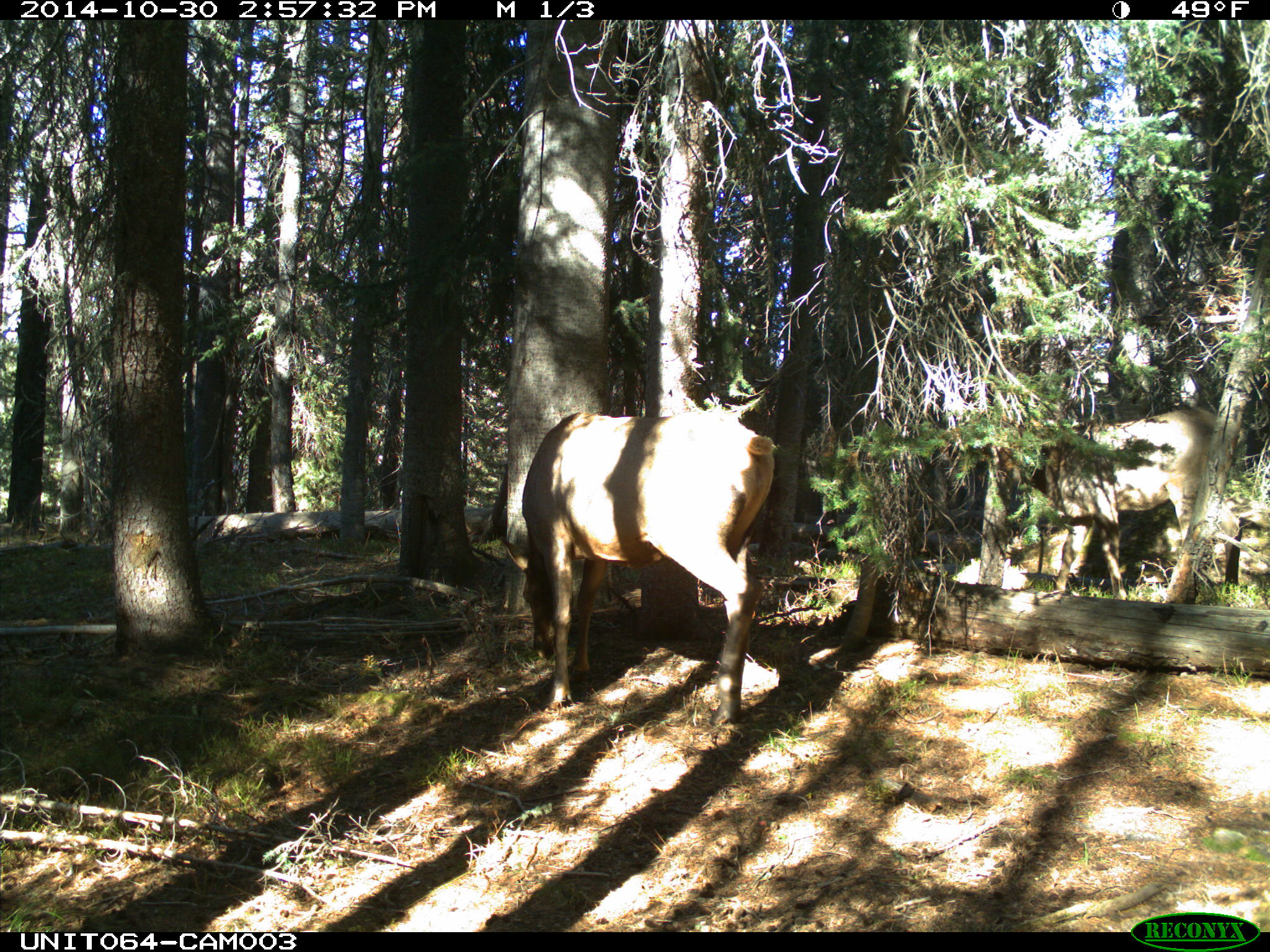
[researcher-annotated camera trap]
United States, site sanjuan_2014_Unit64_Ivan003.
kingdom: Animalia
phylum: Chordata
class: Mammalia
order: Artiodactyla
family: Cervidae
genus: Cervus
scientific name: Cervus elaphus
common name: red deer